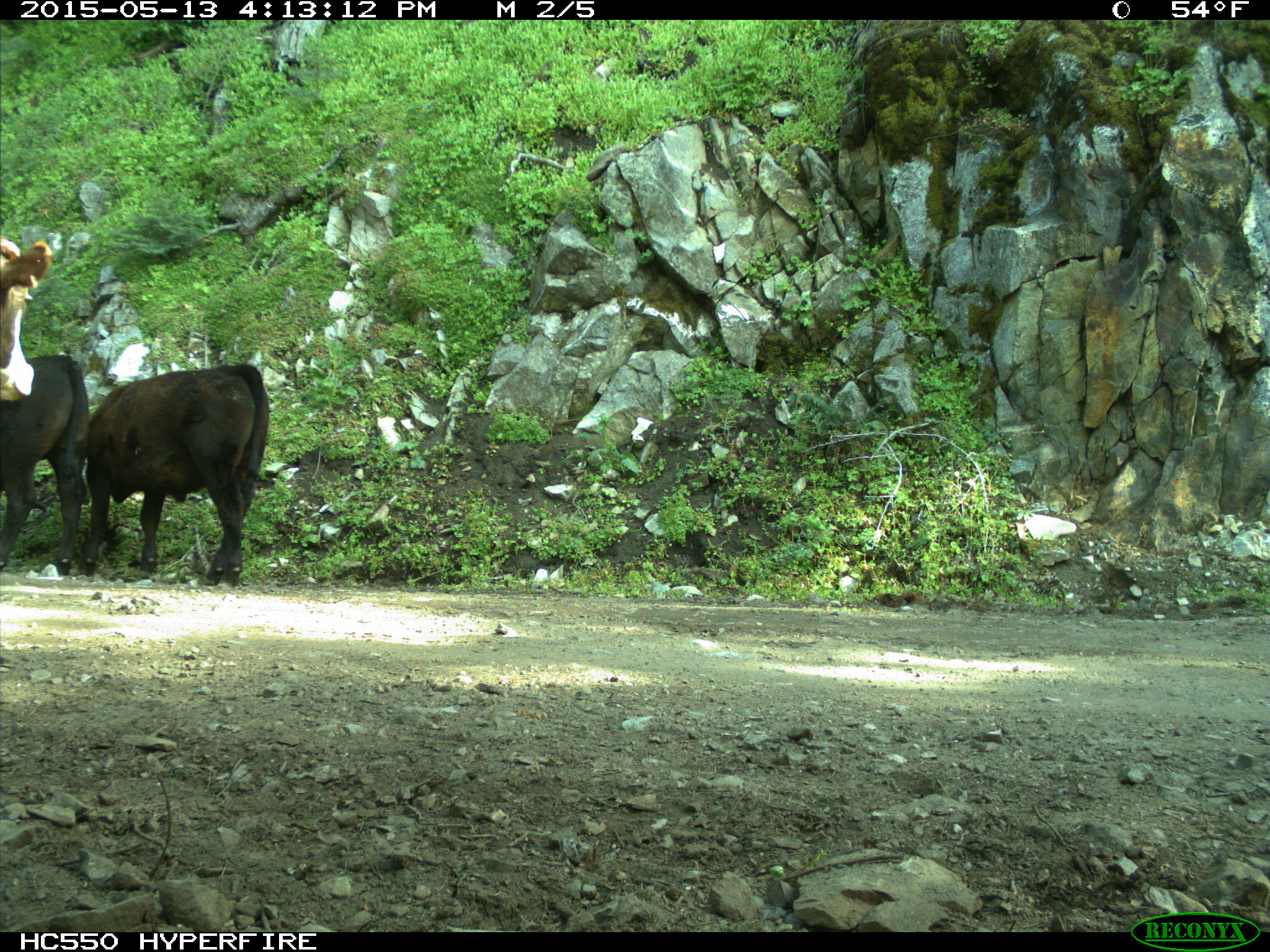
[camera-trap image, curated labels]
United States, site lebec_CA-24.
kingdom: Animalia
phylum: Chordata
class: Mammalia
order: Artiodactyla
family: Bovidae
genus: Bos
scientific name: Bos taurus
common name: domestic cow